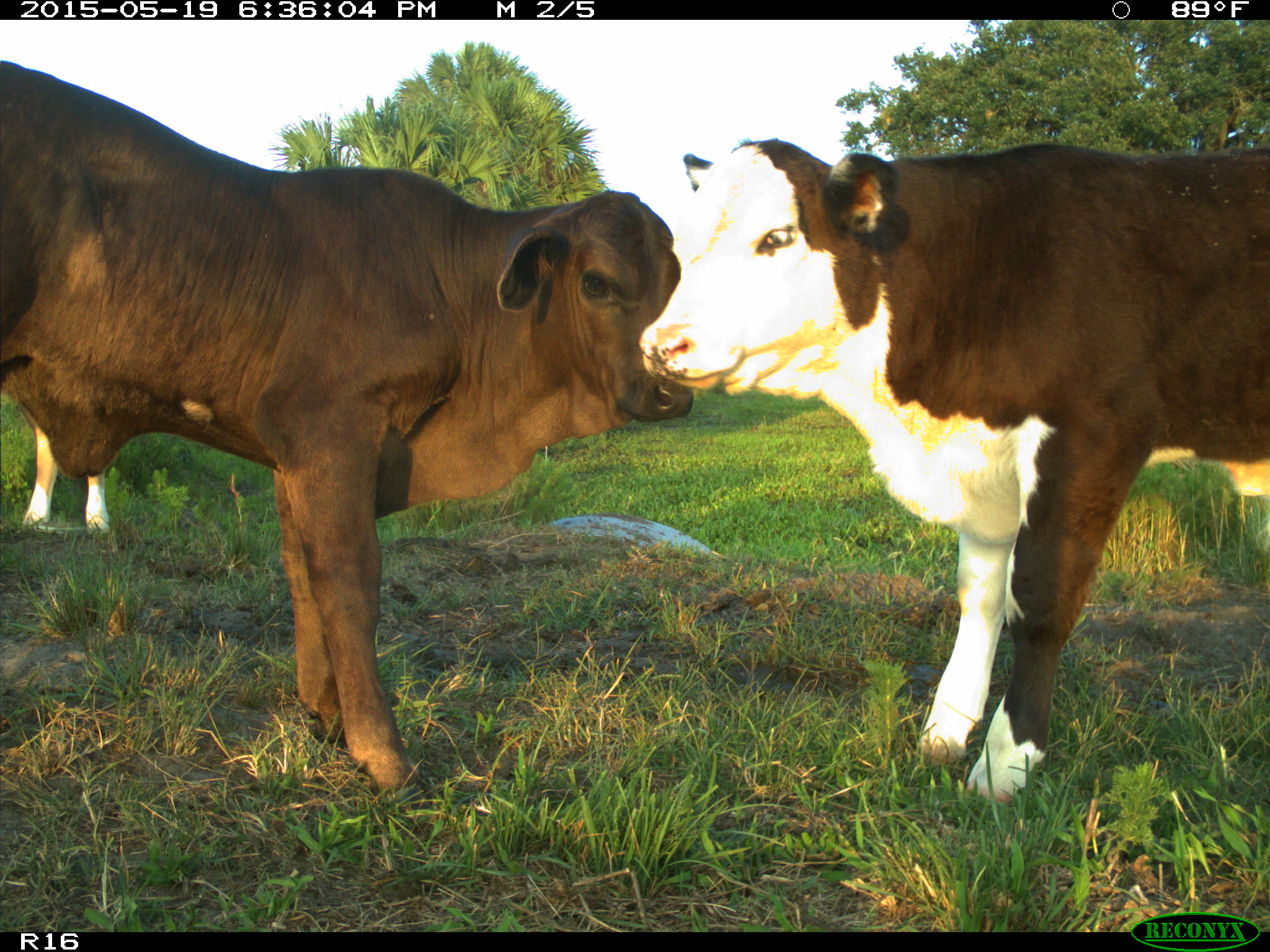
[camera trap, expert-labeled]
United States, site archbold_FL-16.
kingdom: Animalia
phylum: Chordata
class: Mammalia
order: Artiodactyla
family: Bovidae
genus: Bos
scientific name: Bos taurus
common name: domestic cow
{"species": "Bos taurus (domestic cow)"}